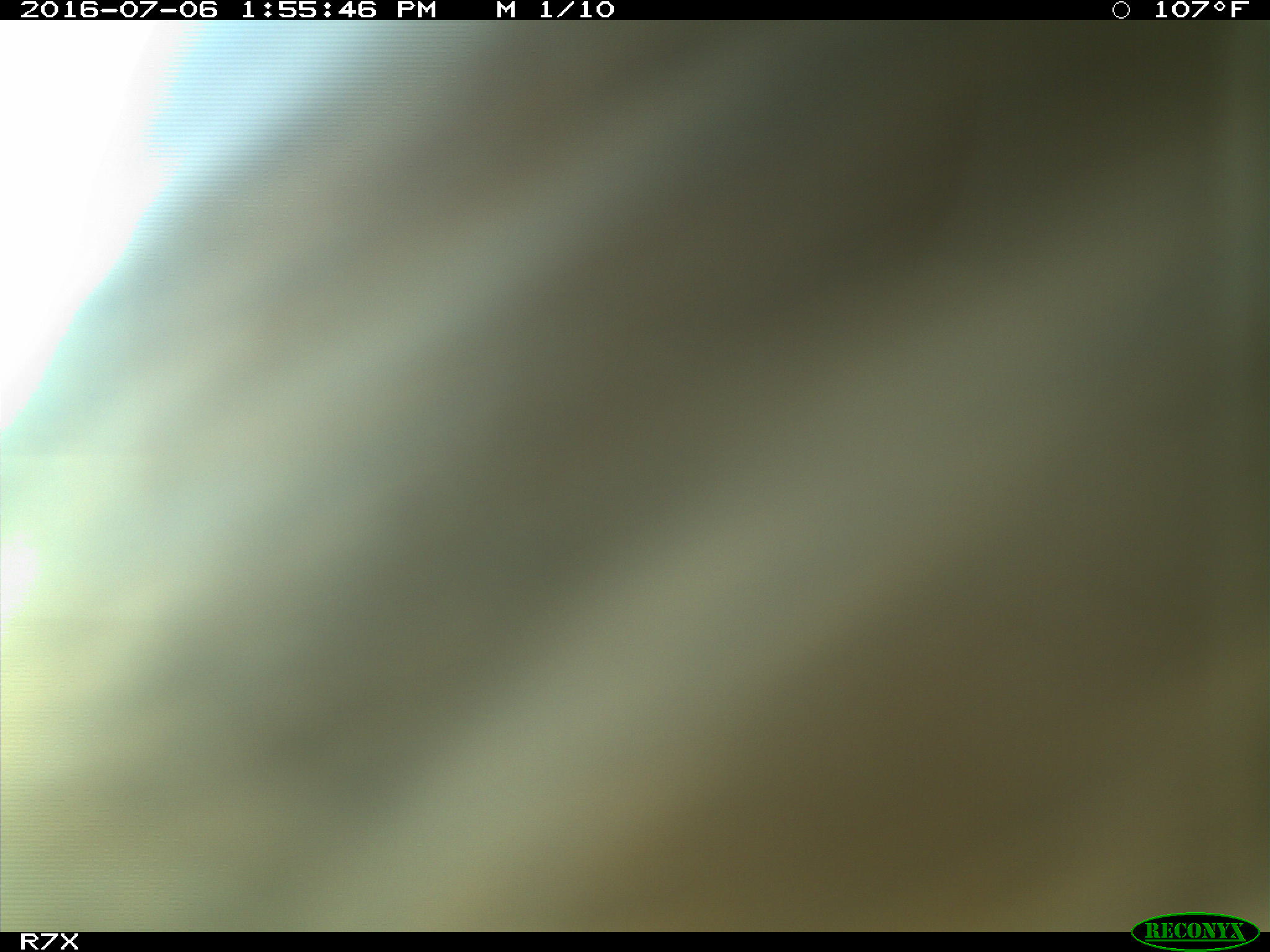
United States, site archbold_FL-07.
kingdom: Animalia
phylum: Chordata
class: Mammalia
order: Artiodactyla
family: Bovidae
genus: Bos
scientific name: Bos taurus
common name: domestic cow